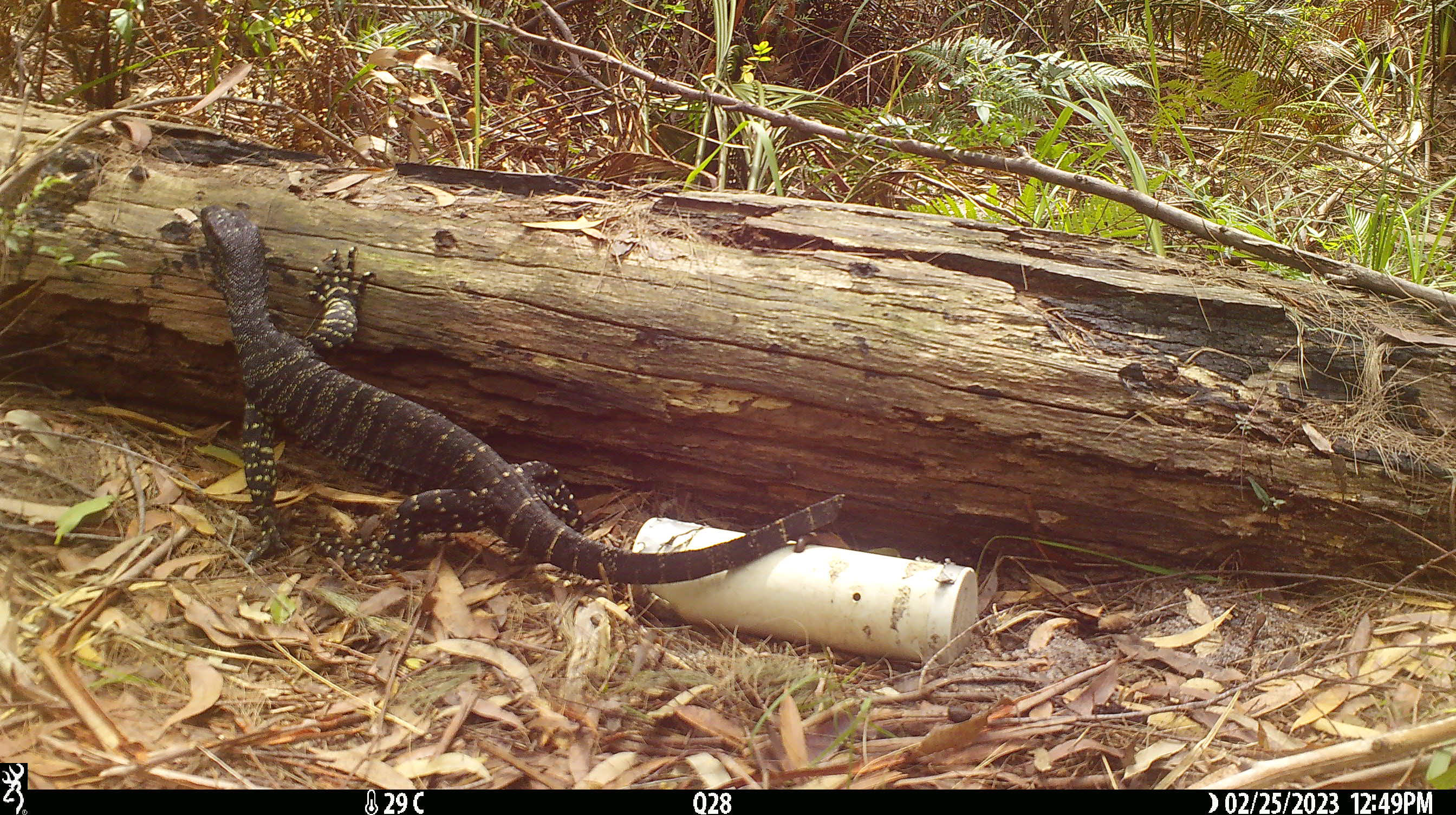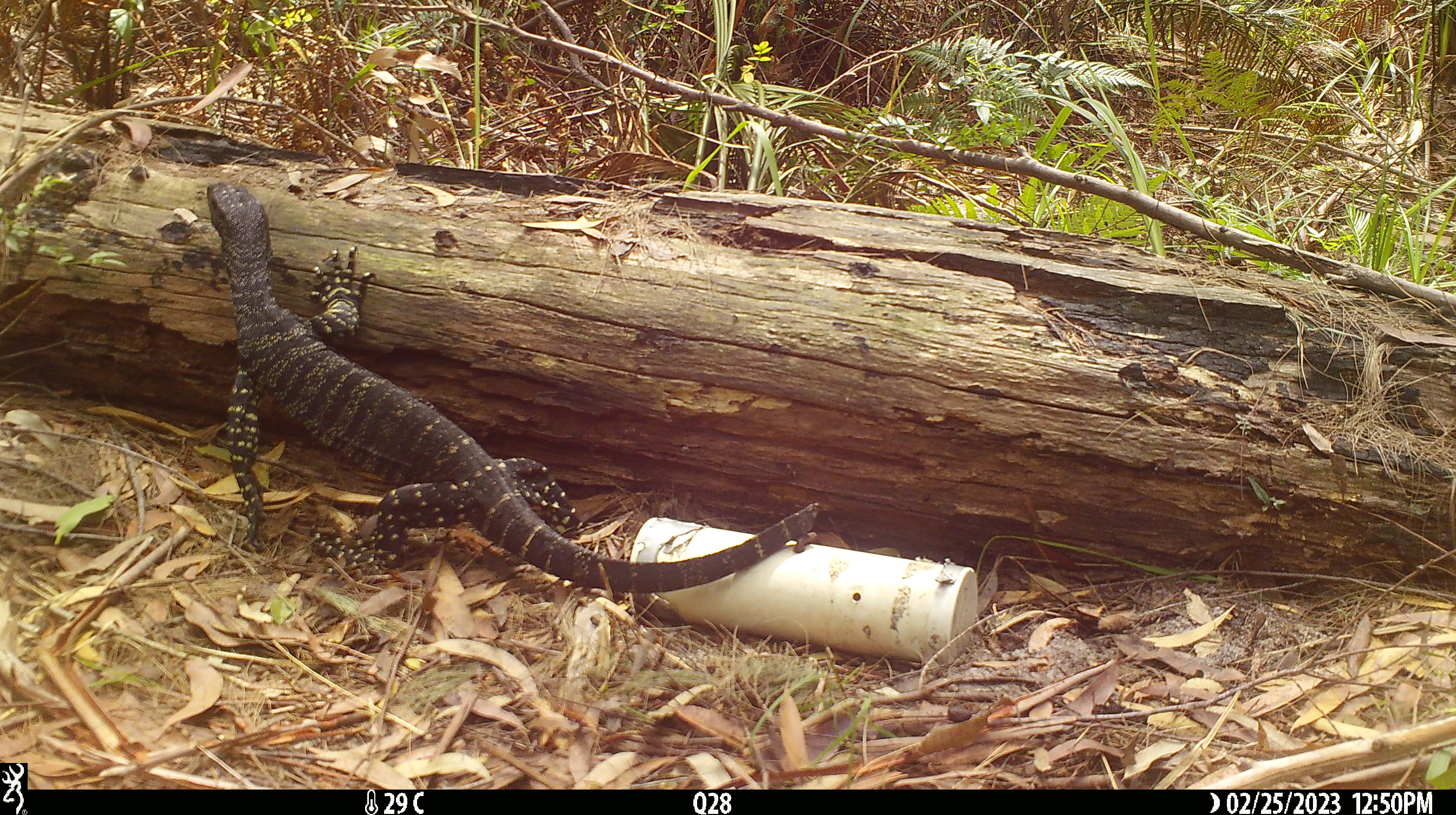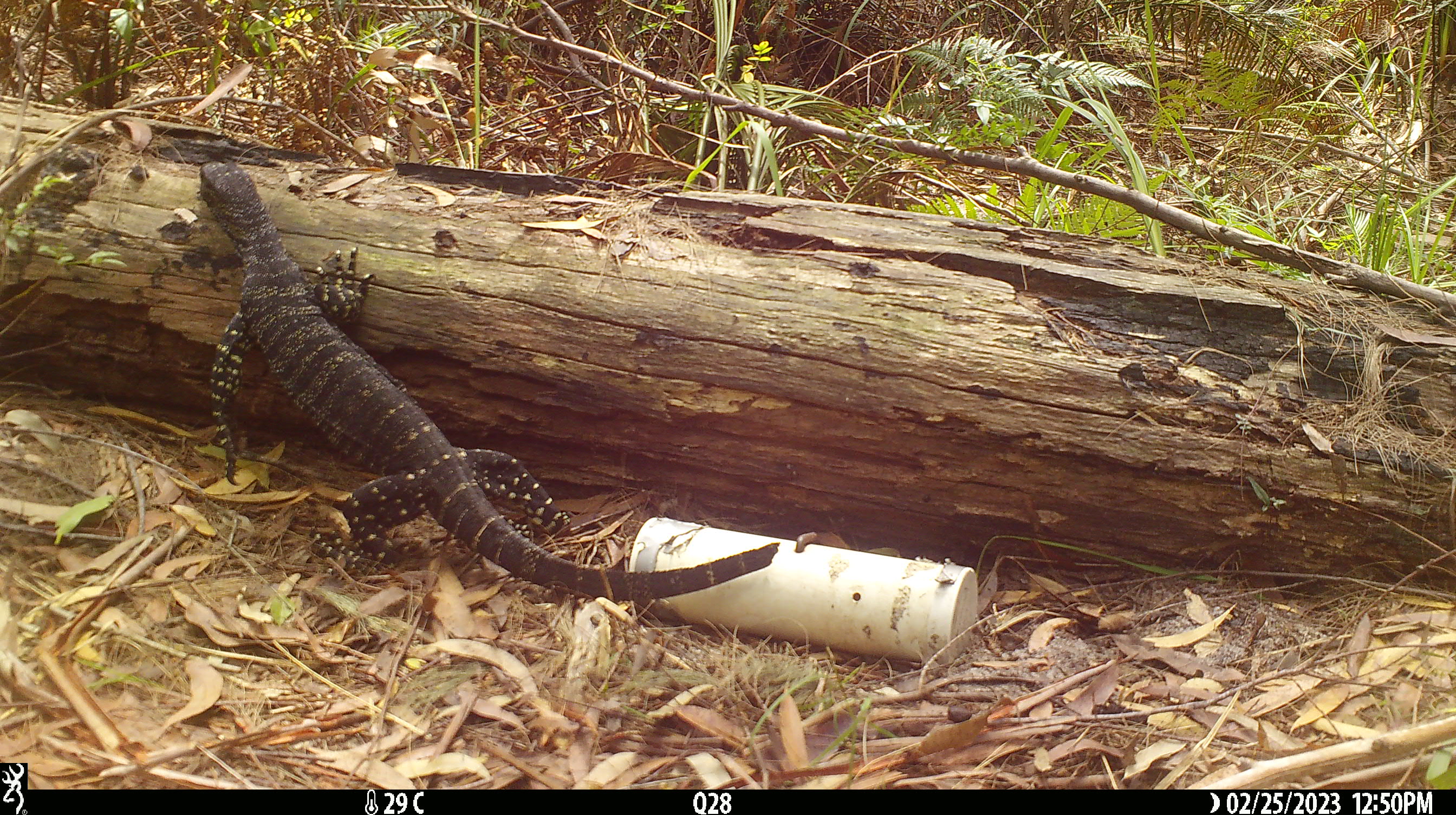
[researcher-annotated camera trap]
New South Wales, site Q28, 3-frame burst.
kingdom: Animalia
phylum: Chordata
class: Reptilia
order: Squamata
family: Varanidae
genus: Varanus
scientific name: Varanus varius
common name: lace monitor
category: goanna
Goanna (lace monitor) (Varanus varius).